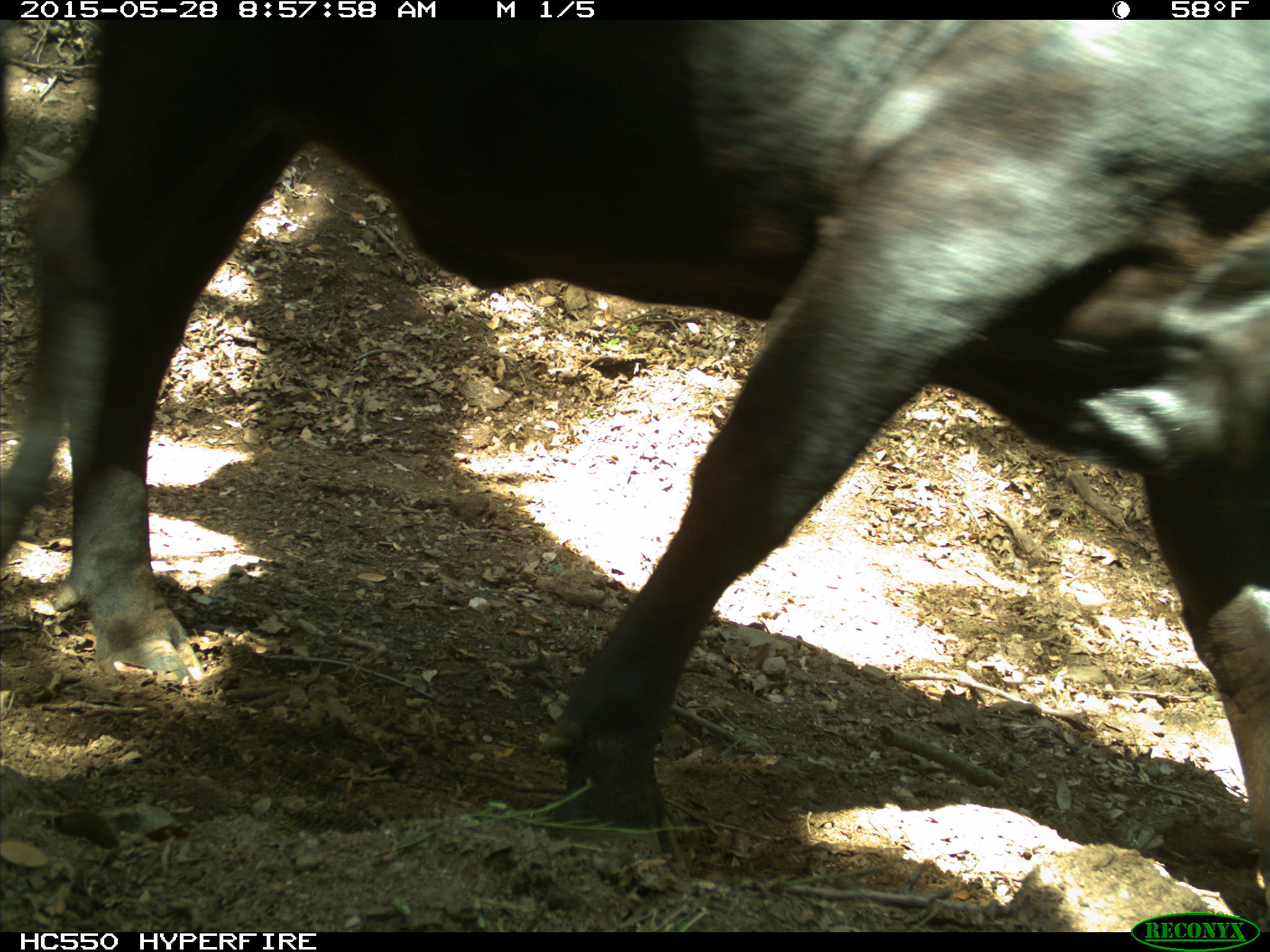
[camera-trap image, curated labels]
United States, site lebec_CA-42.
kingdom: Animalia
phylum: Chordata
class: Mammalia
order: Artiodactyla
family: Bovidae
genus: Bos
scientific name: Bos taurus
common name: domestic cow